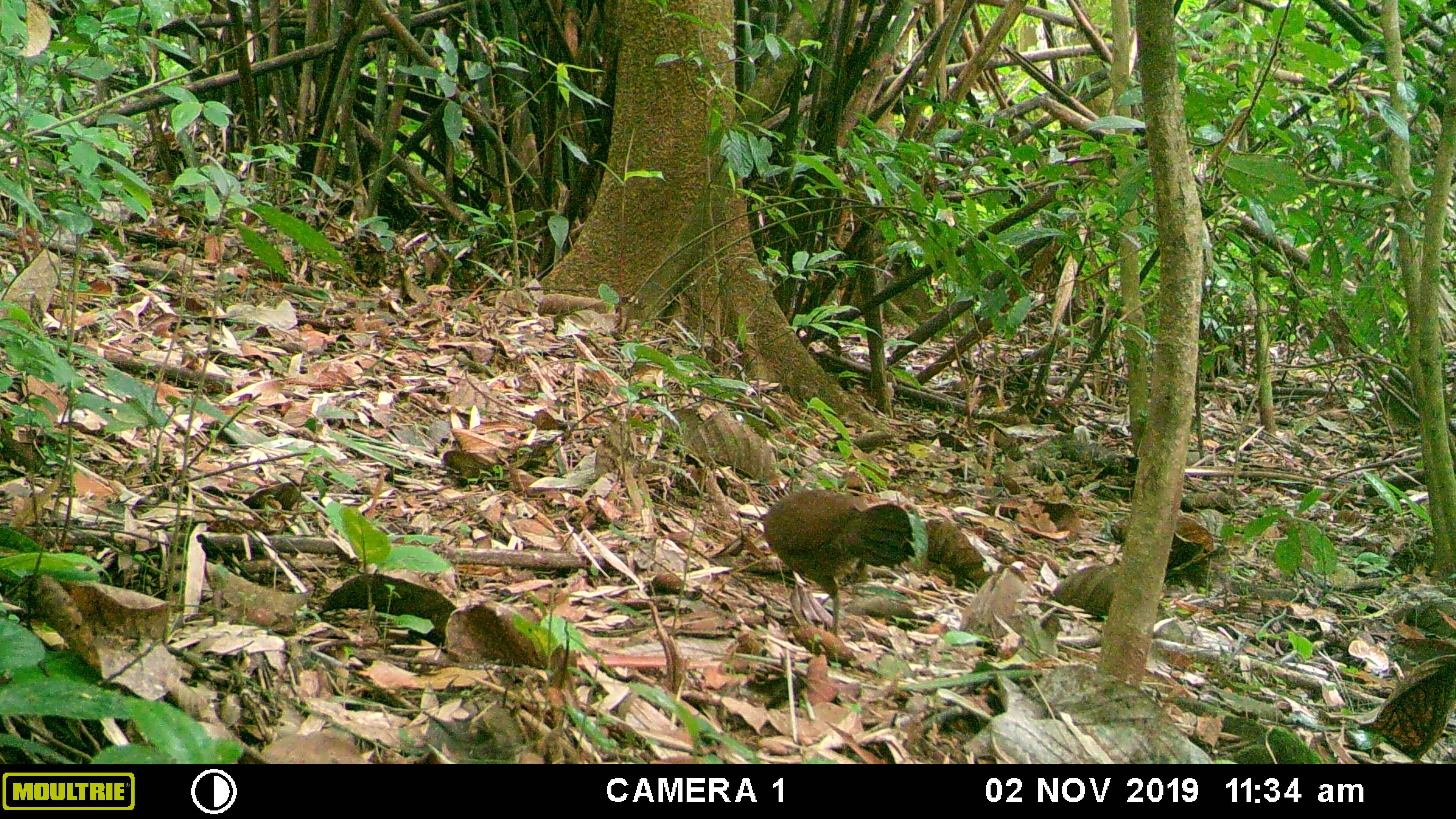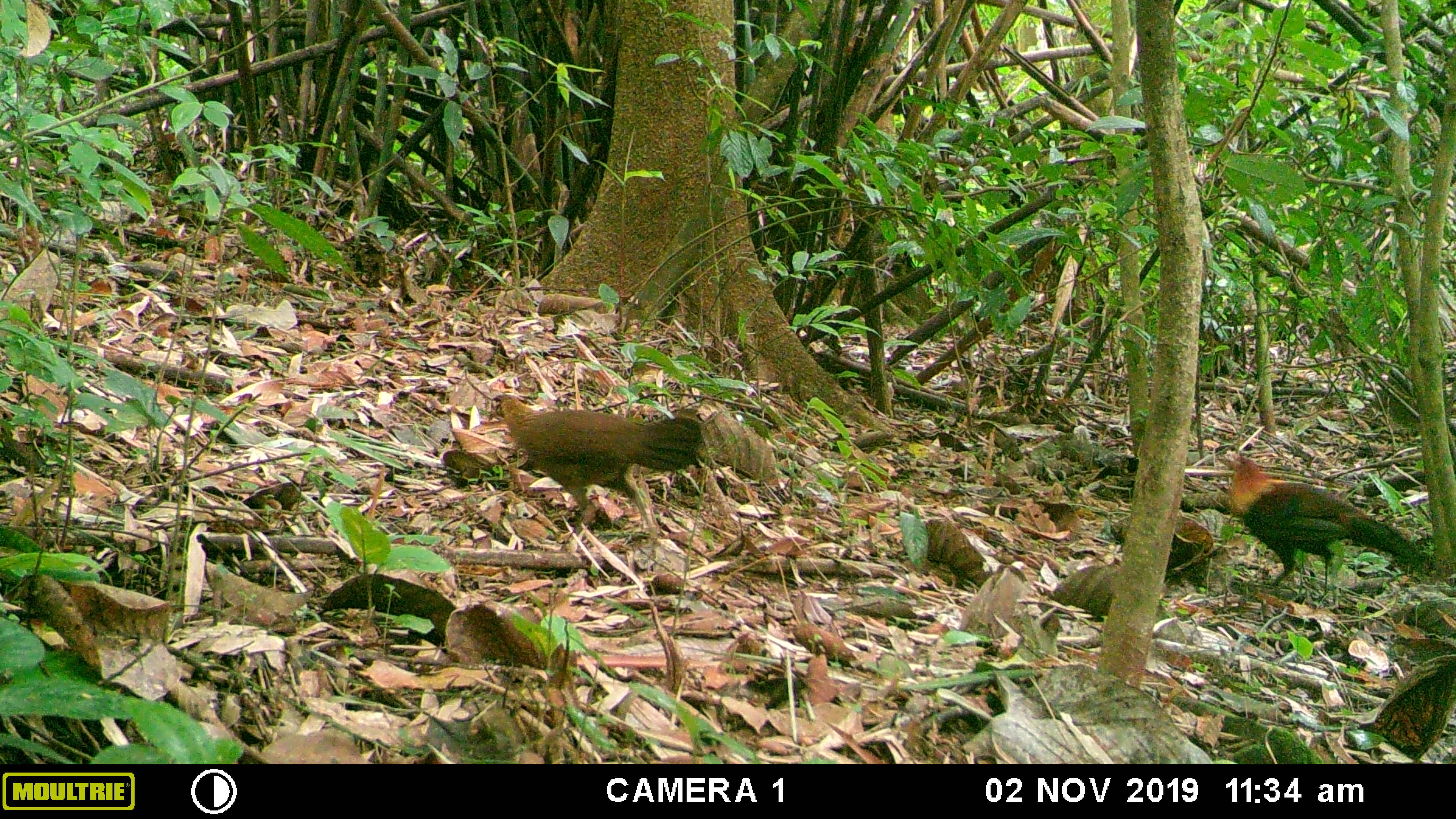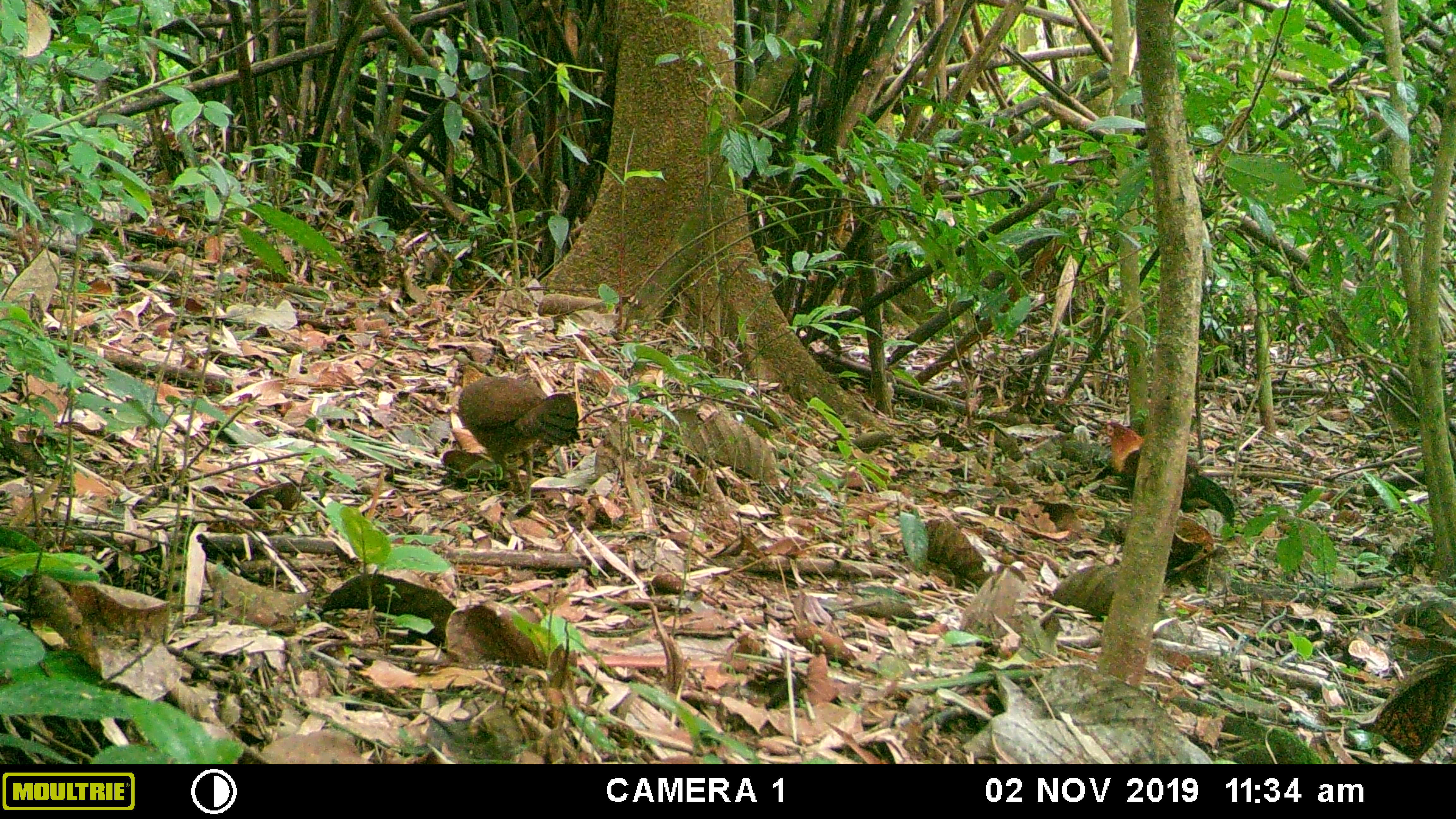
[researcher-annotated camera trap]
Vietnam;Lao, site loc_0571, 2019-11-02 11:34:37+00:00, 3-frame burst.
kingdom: Animalia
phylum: Chordata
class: Aves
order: Galliformes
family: Phasianidae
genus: Gallus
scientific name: Gallus gallus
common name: red junglefowl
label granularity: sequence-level